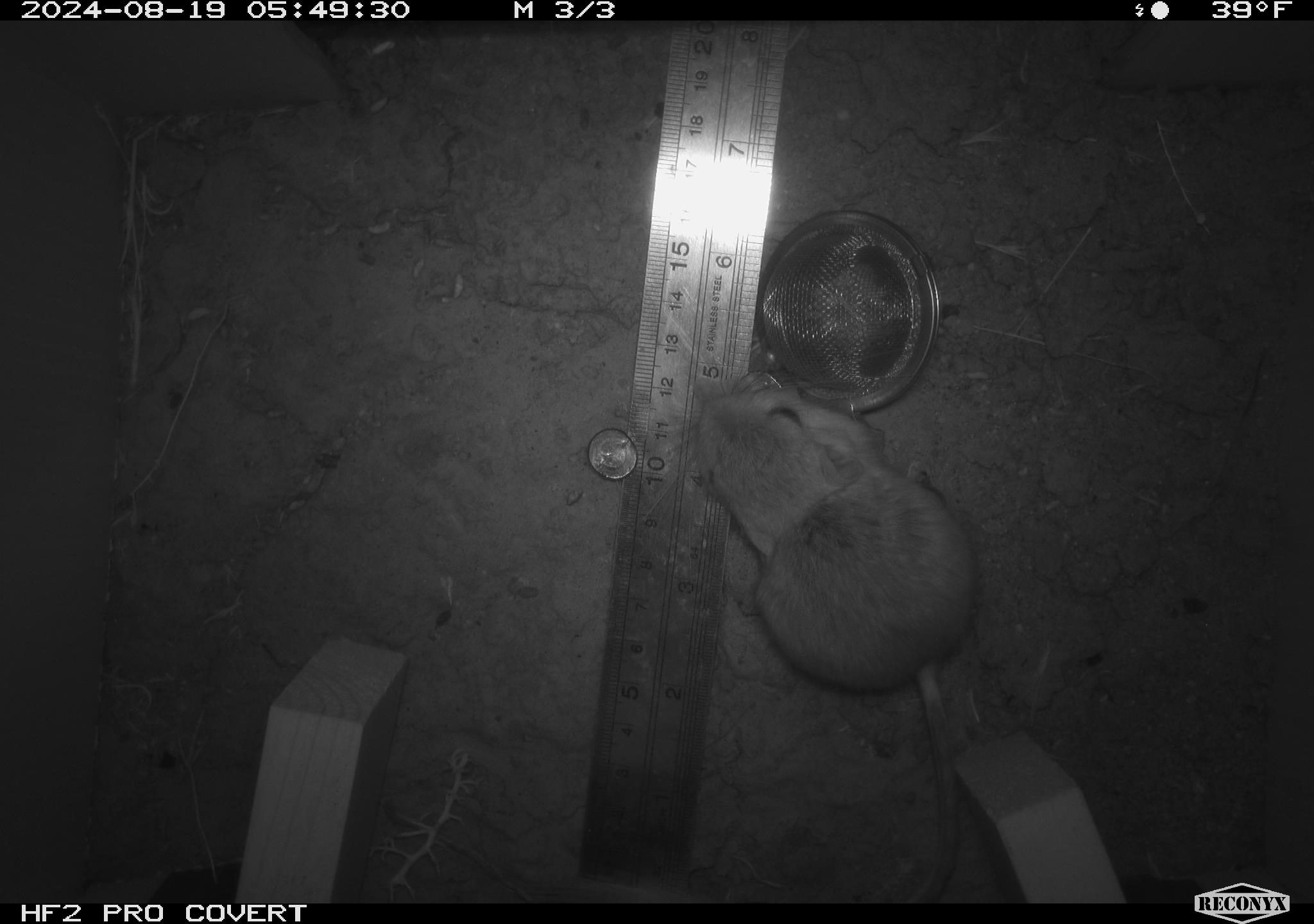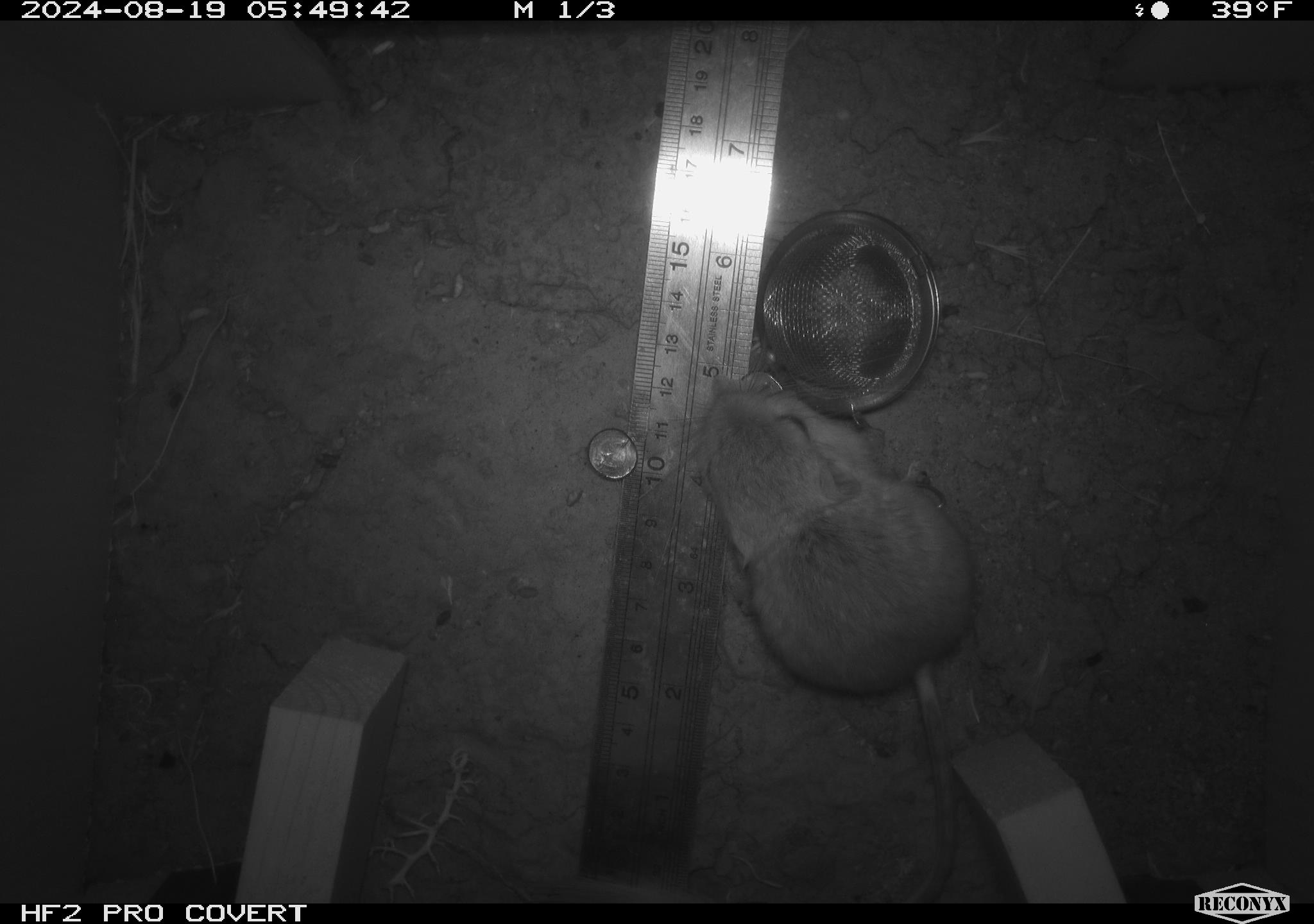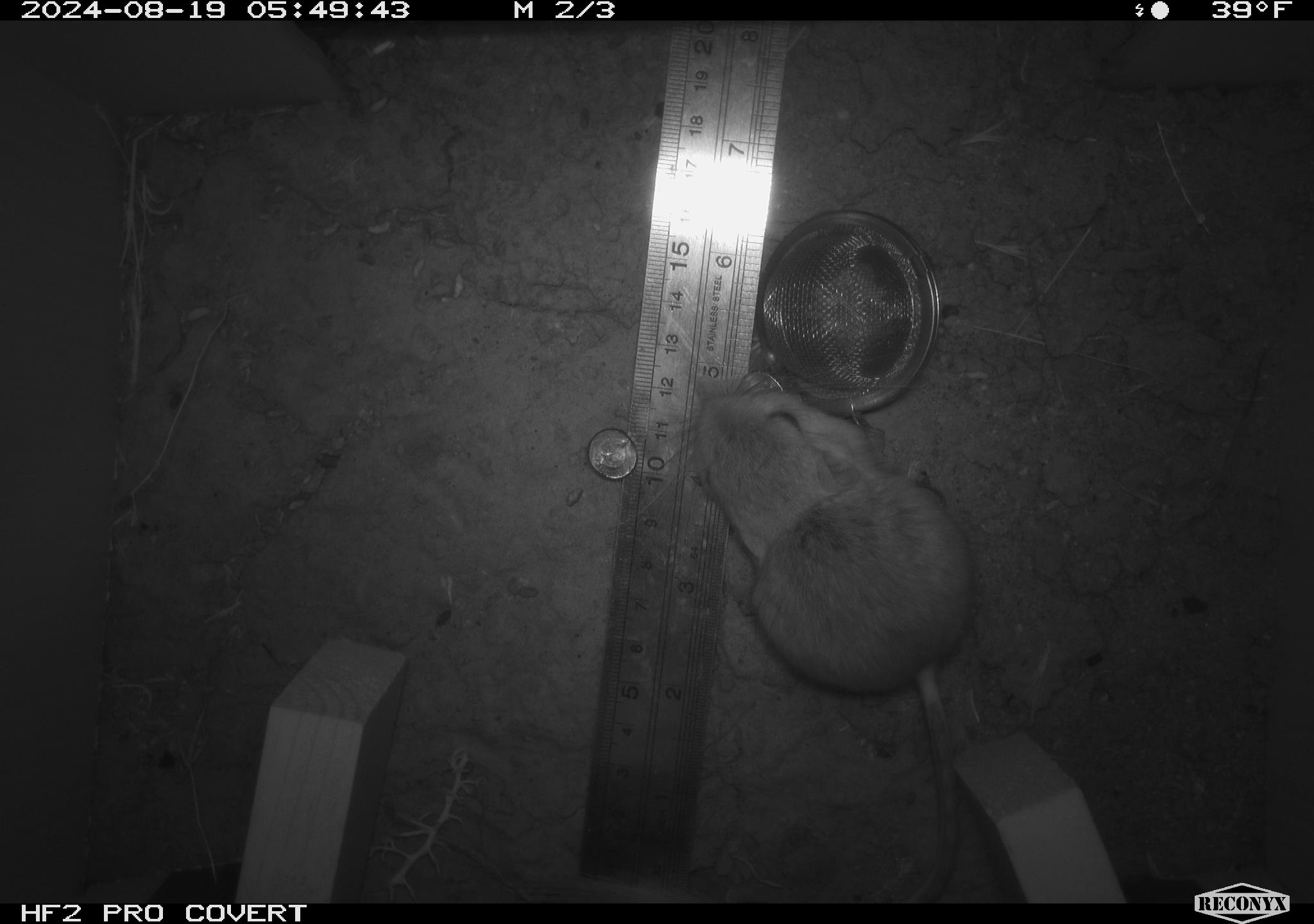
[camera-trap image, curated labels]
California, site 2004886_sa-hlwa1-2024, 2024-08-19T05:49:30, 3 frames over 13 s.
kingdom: Animalia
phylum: Chordata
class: Mammalia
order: Rodentia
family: Heteromyidae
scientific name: Heteromyidae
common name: kangaroo rats and pocket mice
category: heteromyidae family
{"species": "heteromyidae family (kangaroo rats and pocket mice) (Heteromyidae)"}